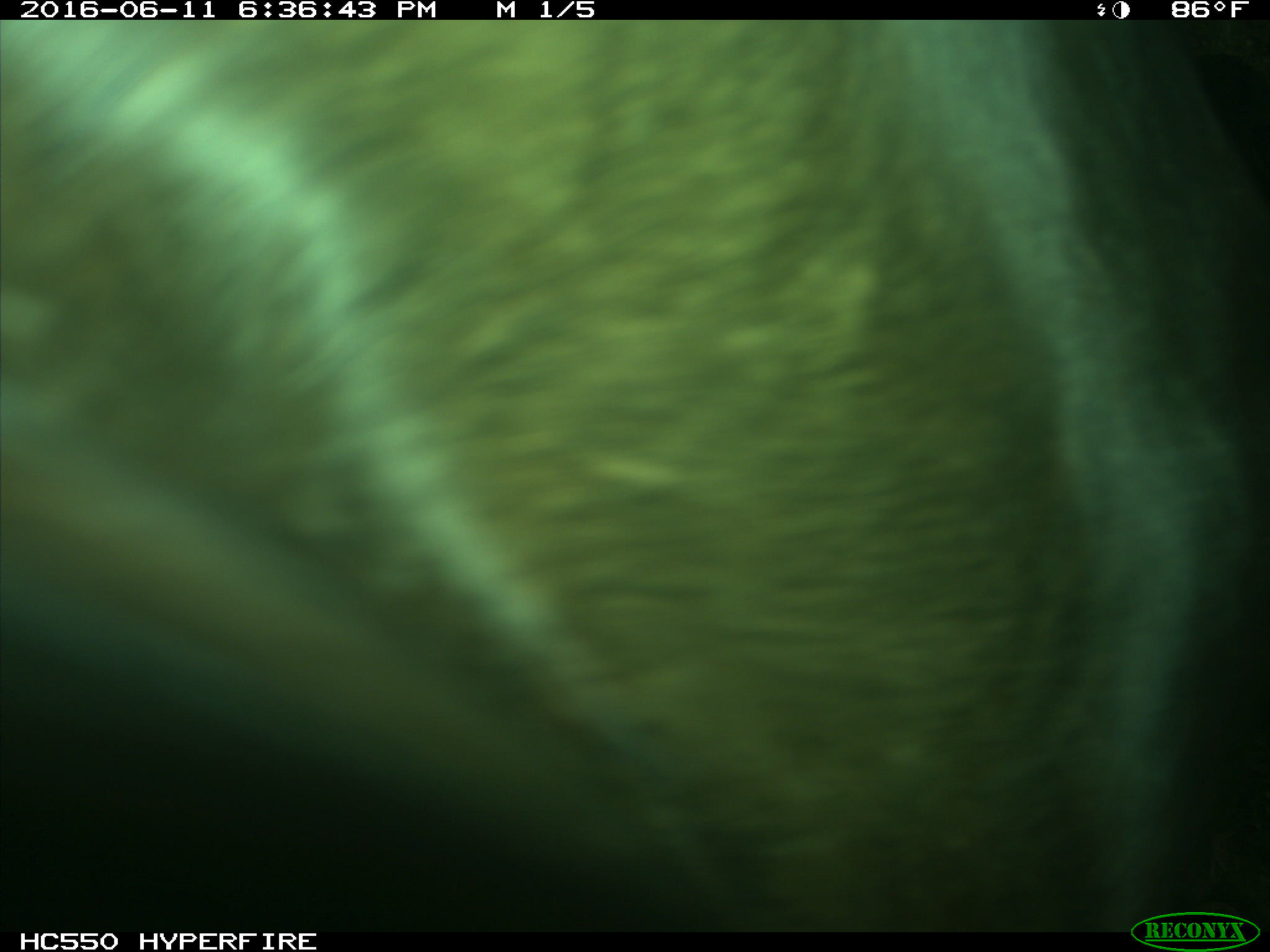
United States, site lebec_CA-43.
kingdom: Animalia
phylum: Chordata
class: Mammalia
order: Artiodactyla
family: Bovidae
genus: Bos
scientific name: Bos taurus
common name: domestic cow